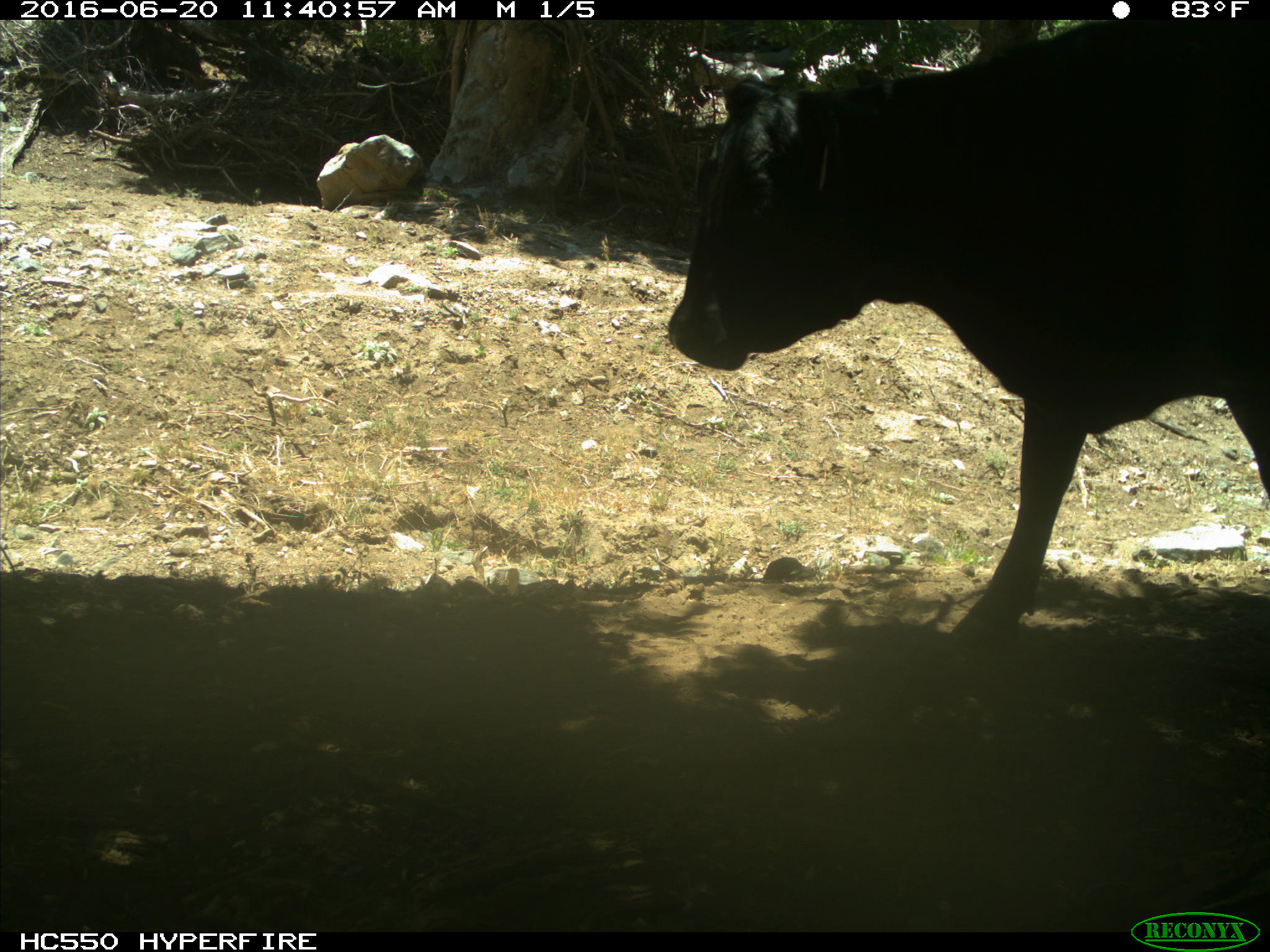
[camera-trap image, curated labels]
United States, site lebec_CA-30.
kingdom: Animalia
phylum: Chordata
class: Mammalia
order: Artiodactyla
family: Bovidae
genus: Bos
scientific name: Bos taurus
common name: domestic cow